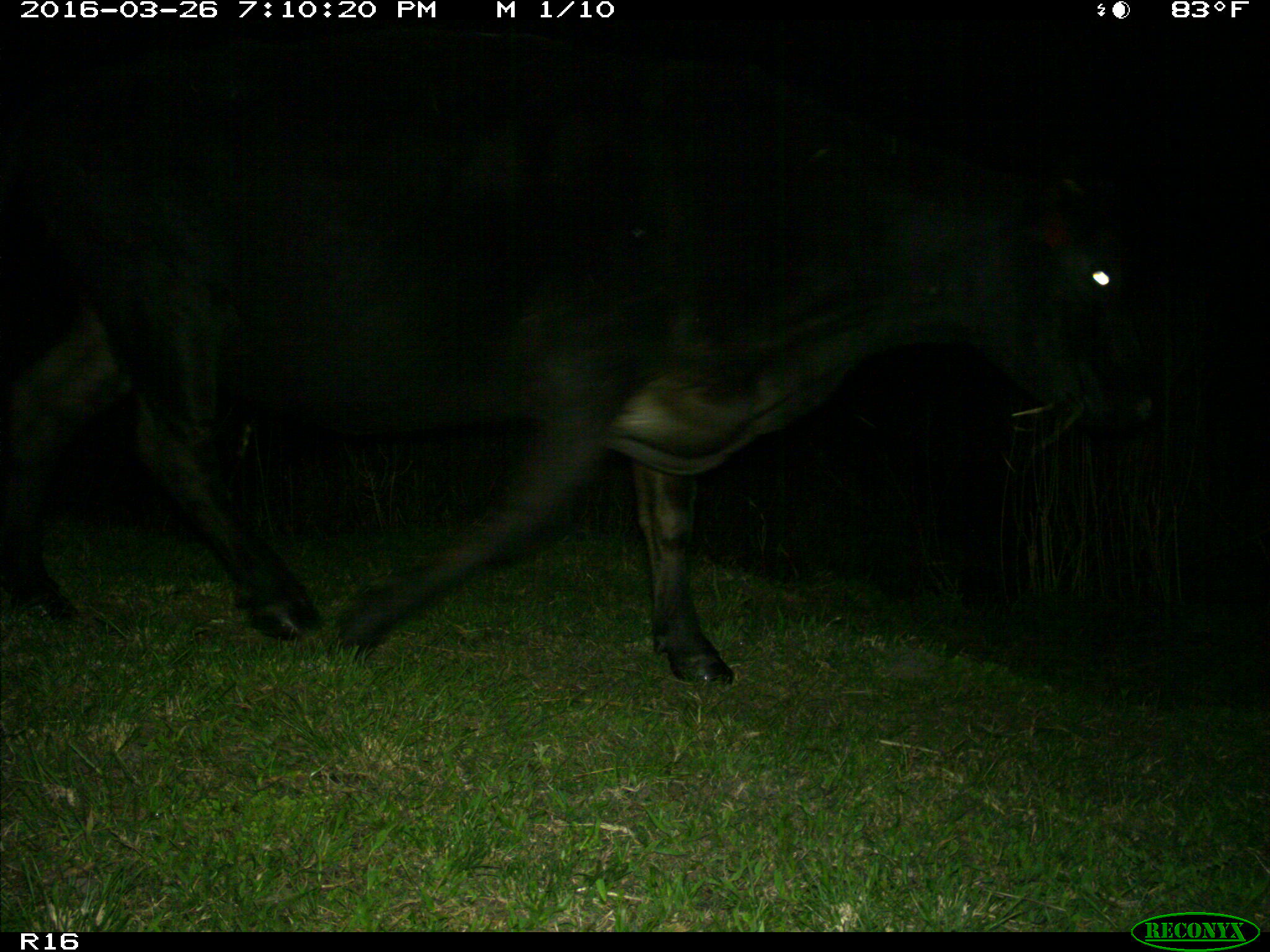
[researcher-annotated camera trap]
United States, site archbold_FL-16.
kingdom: Animalia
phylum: Chordata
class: Mammalia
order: Artiodactyla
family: Bovidae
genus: Bos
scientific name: Bos taurus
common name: domestic cow